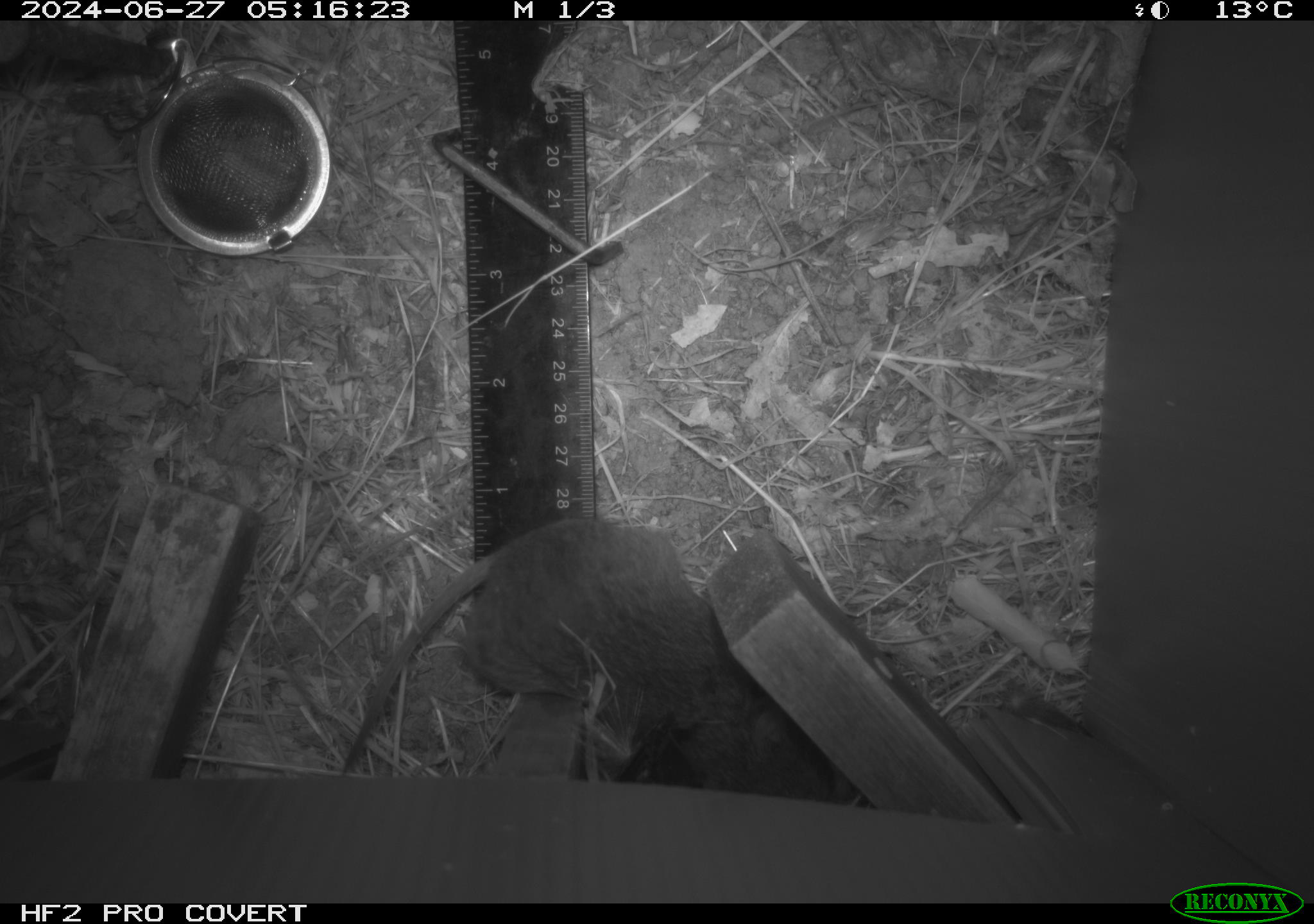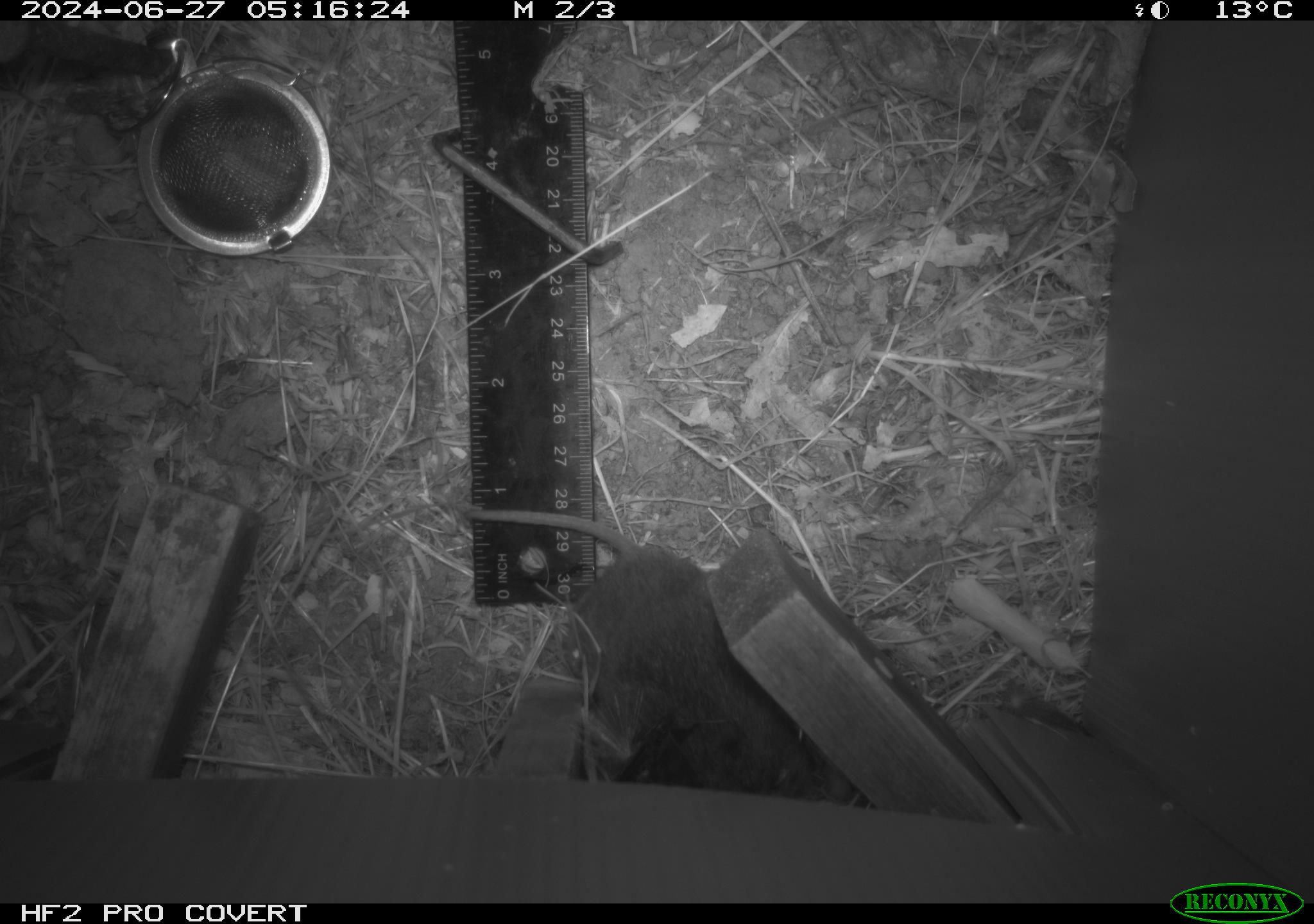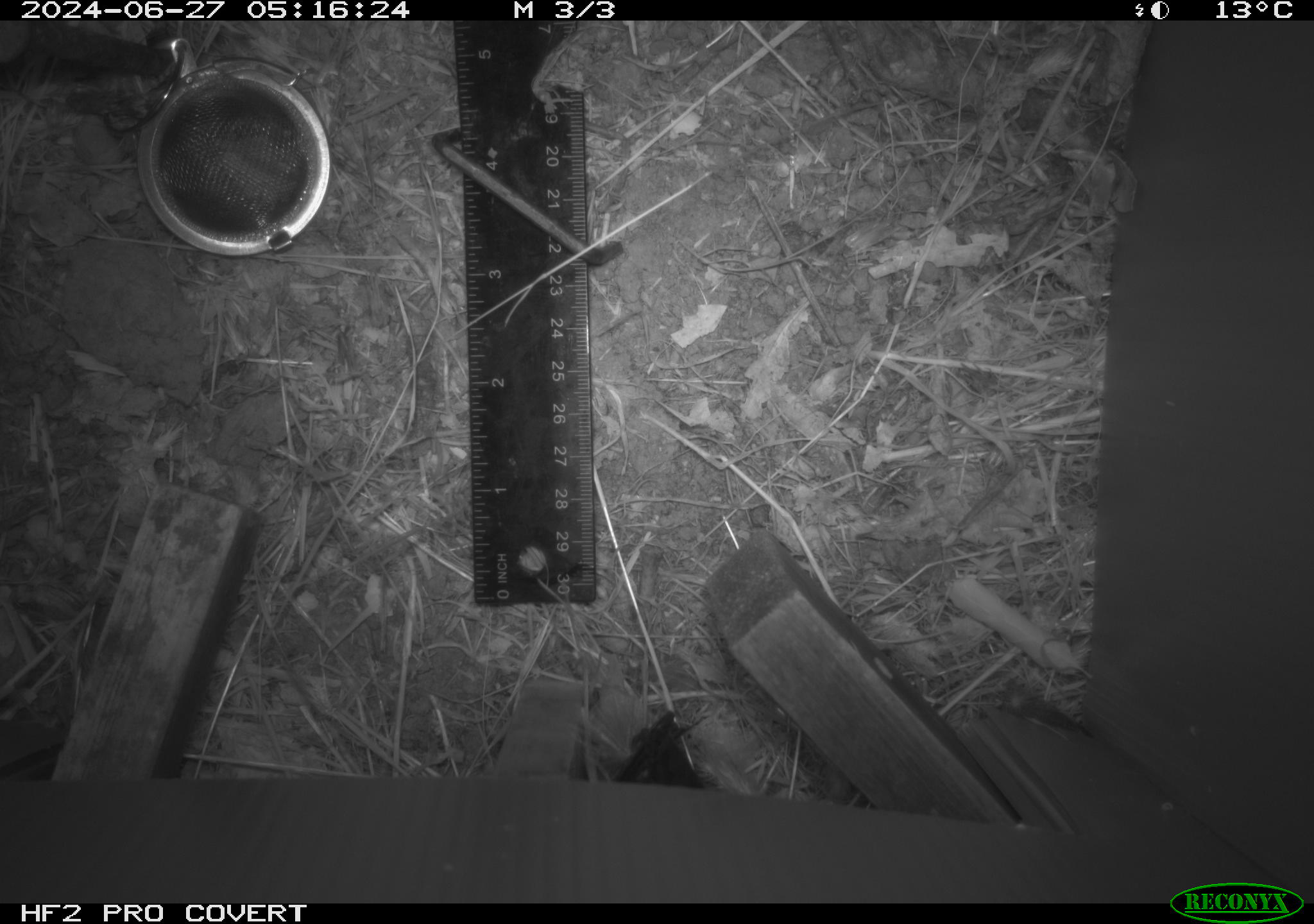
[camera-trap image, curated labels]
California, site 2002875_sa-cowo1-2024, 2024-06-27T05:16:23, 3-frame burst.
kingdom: Animalia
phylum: Chordata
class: Mammalia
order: Rodentia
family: Cricetidae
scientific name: Arvicolinae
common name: voles, lemmings, and muskrats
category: arvicolinae subfamily